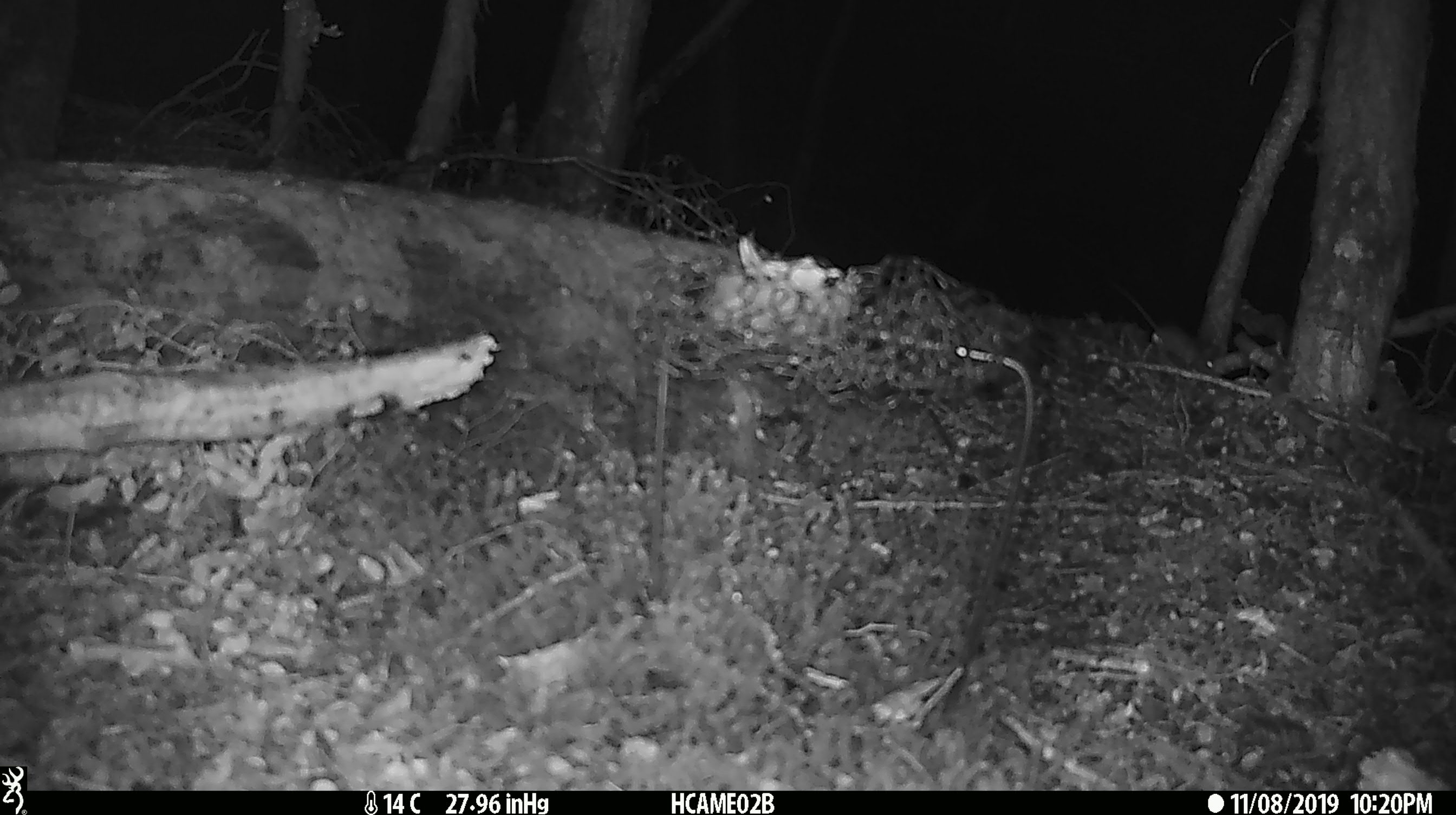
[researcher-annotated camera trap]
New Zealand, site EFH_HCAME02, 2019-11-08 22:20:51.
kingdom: Animalia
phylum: Chordata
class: Mammalia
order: Rodentia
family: Muridae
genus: Mus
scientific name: Mus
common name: mouse